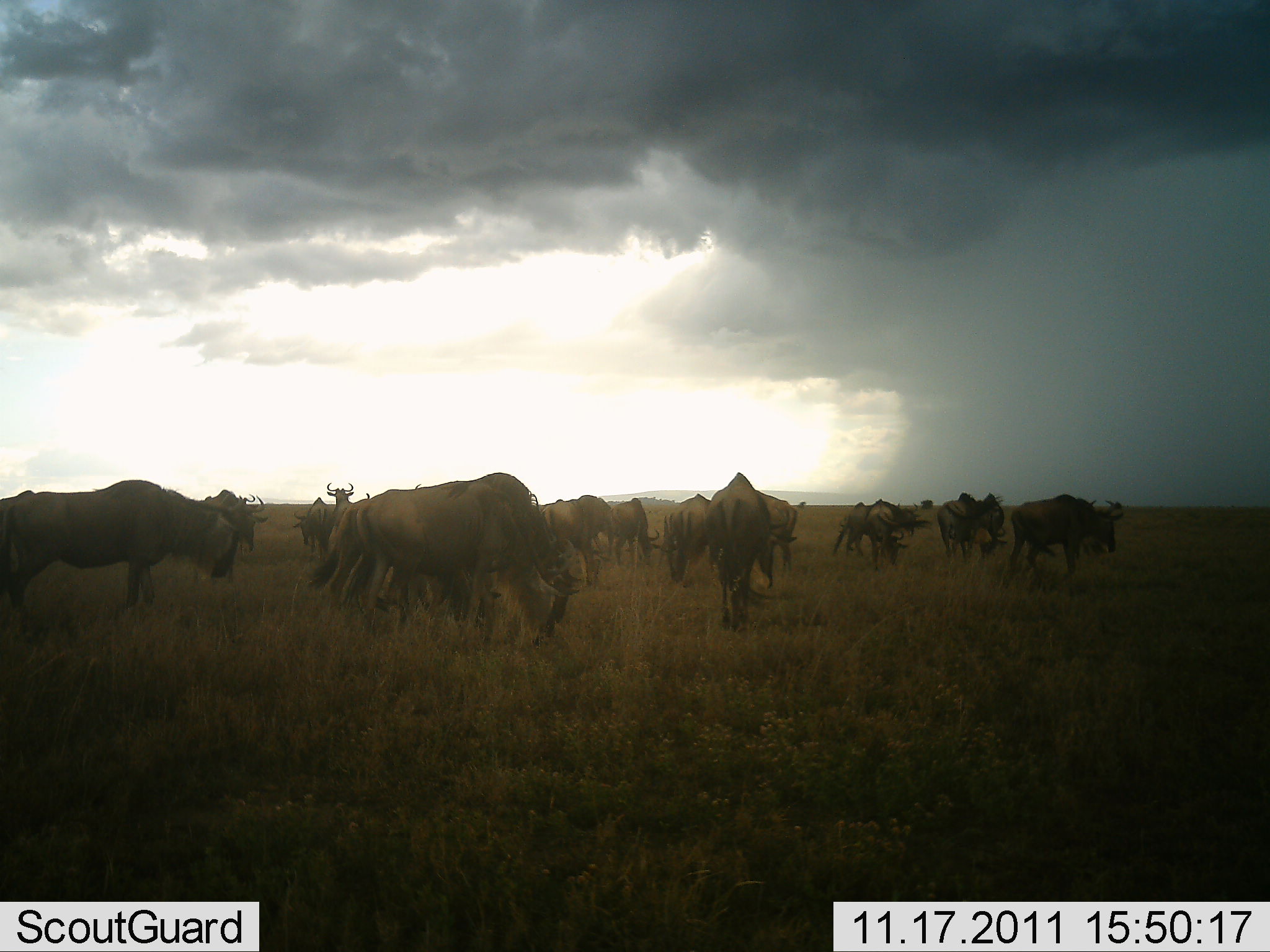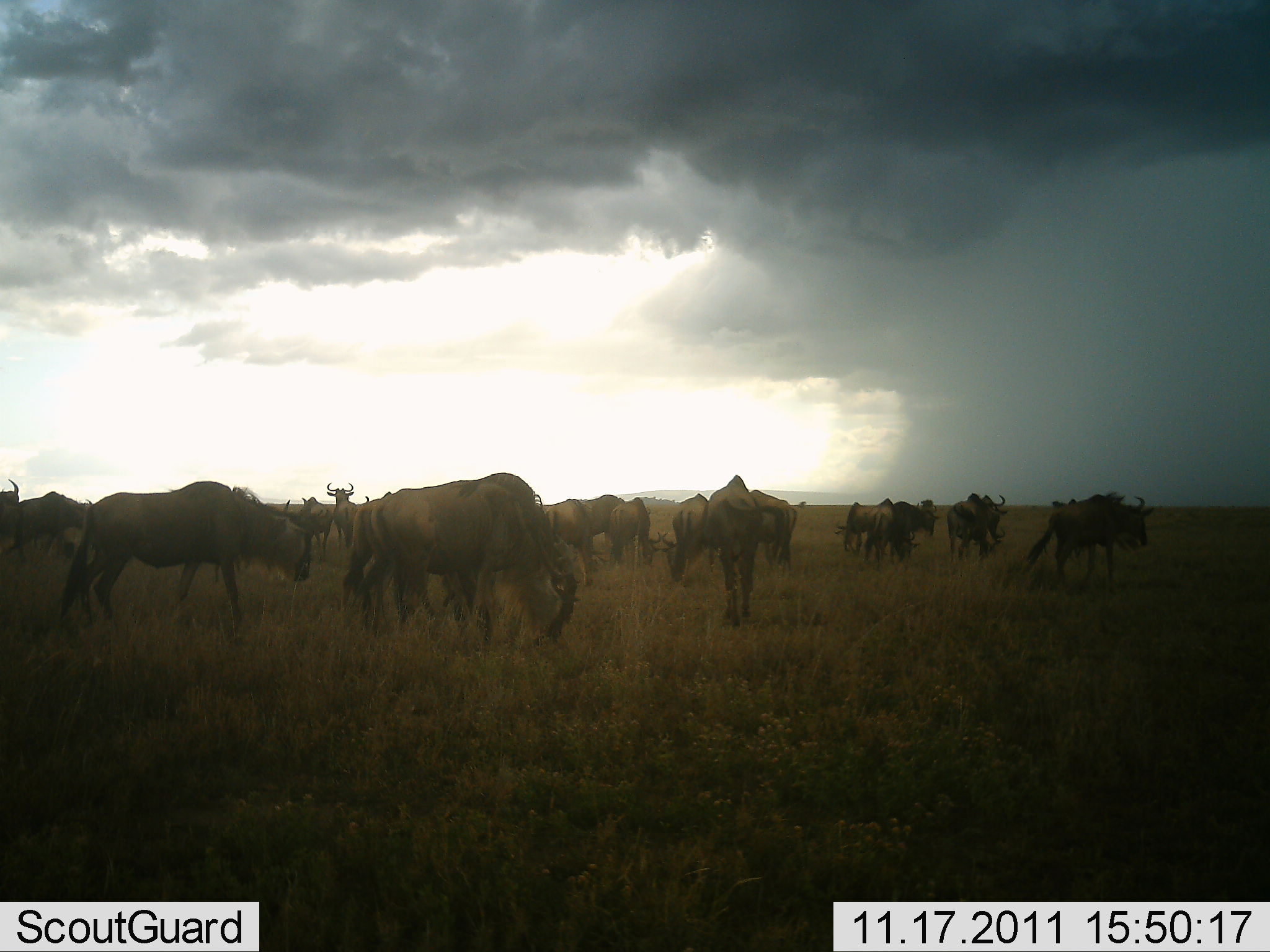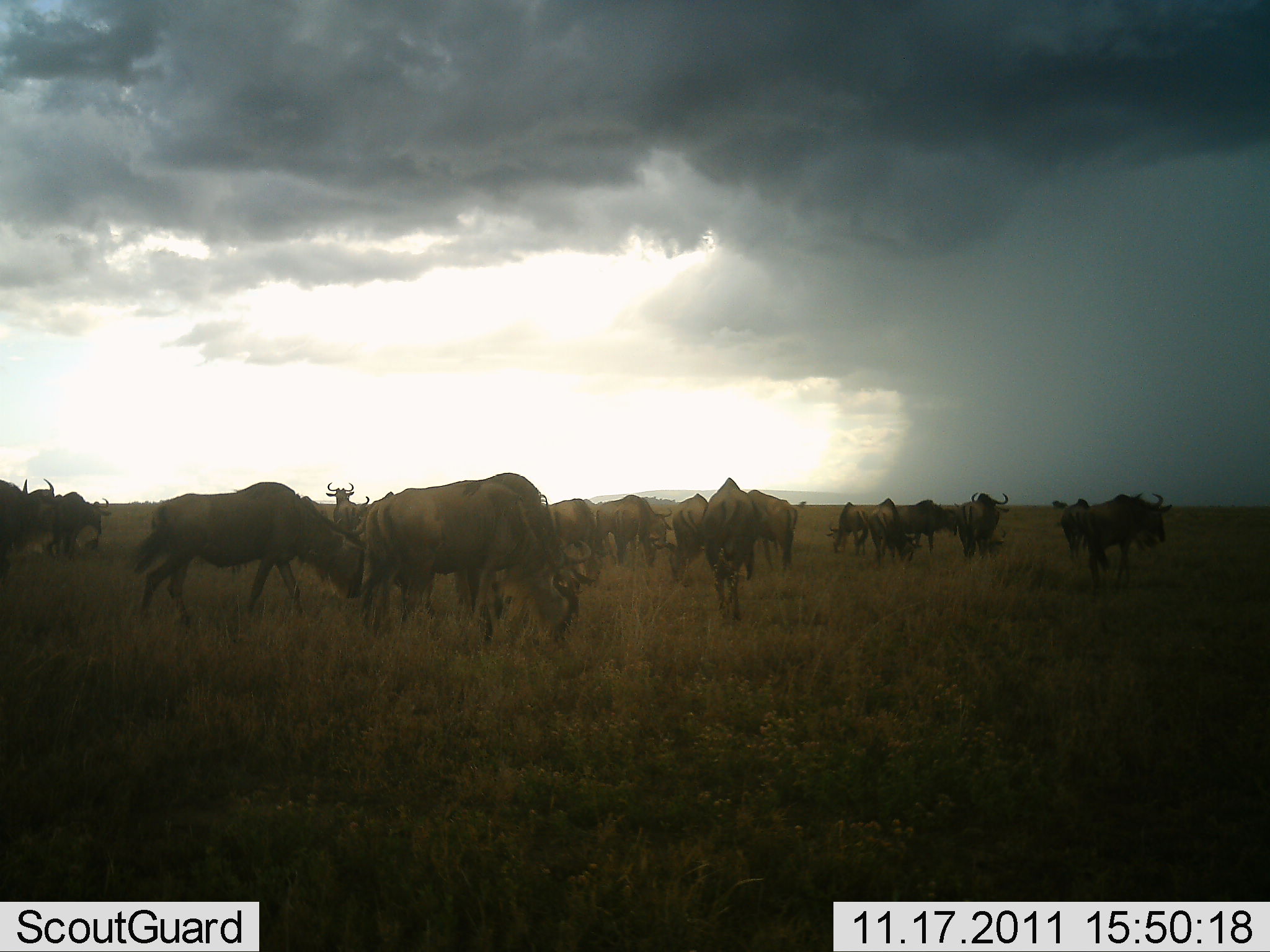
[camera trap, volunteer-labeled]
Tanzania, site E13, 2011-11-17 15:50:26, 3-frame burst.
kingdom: Animalia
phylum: Chordata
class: Mammalia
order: Artiodactyla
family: Bovidae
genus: Connochaetes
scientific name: Connochaetes taurinus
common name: blue wildebeest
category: wildebeest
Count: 11-50.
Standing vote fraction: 27%.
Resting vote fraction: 0%.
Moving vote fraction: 82%.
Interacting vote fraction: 9%.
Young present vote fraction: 0%.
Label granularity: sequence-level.